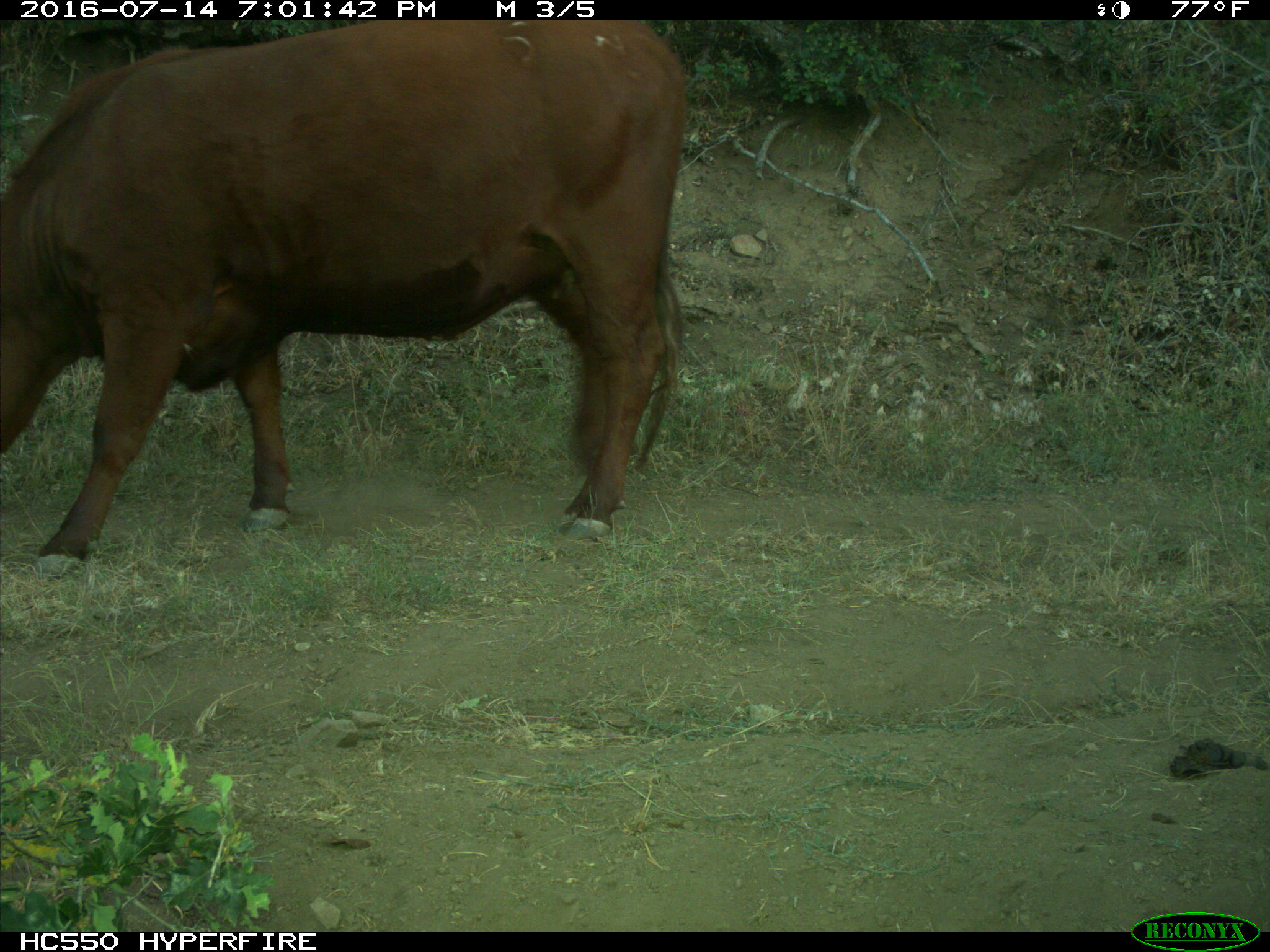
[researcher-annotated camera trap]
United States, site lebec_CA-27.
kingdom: Animalia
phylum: Chordata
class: Mammalia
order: Artiodactyla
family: Bovidae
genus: Bos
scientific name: Bos taurus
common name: domestic cow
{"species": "Bos taurus (domestic cow)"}